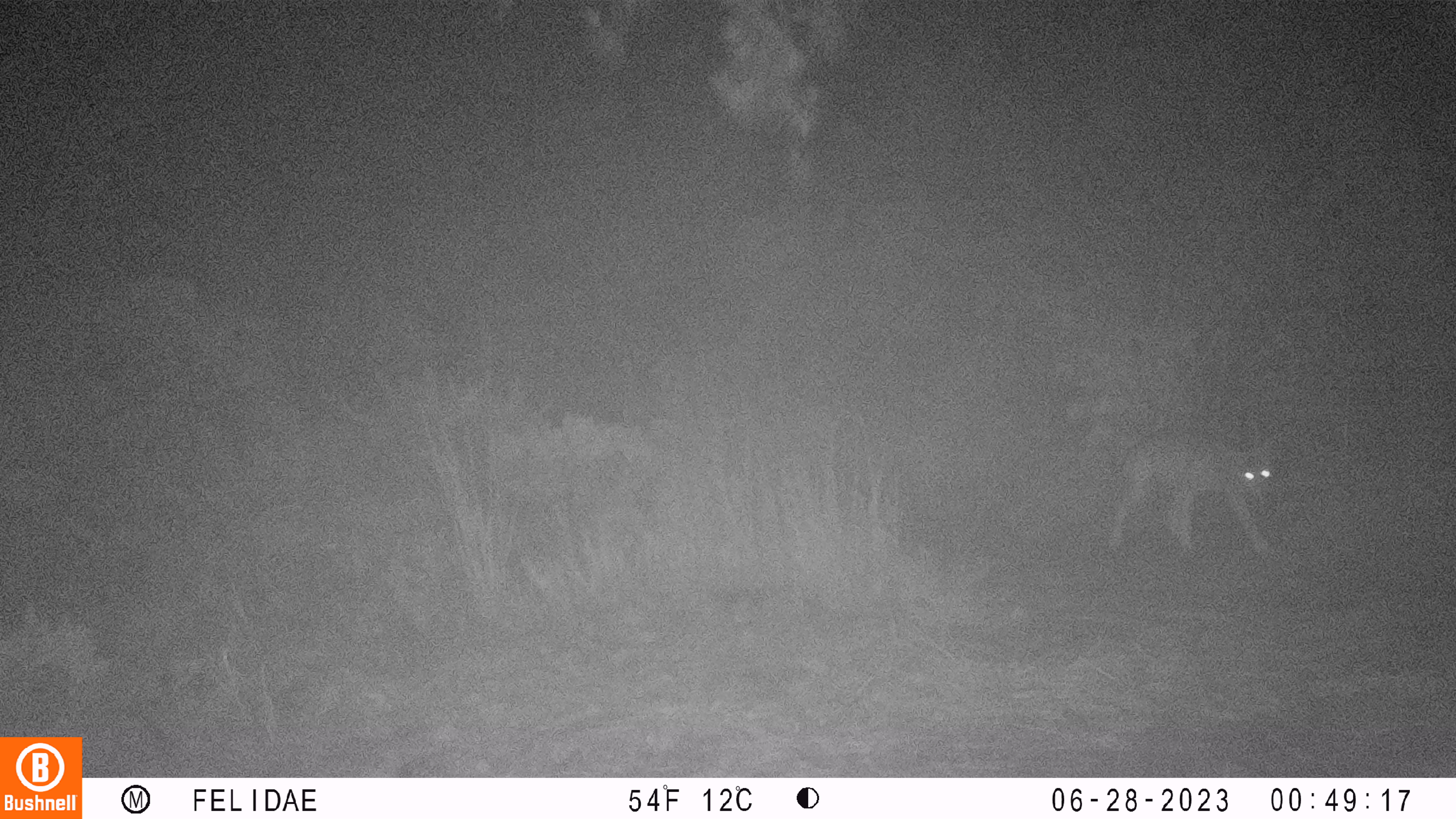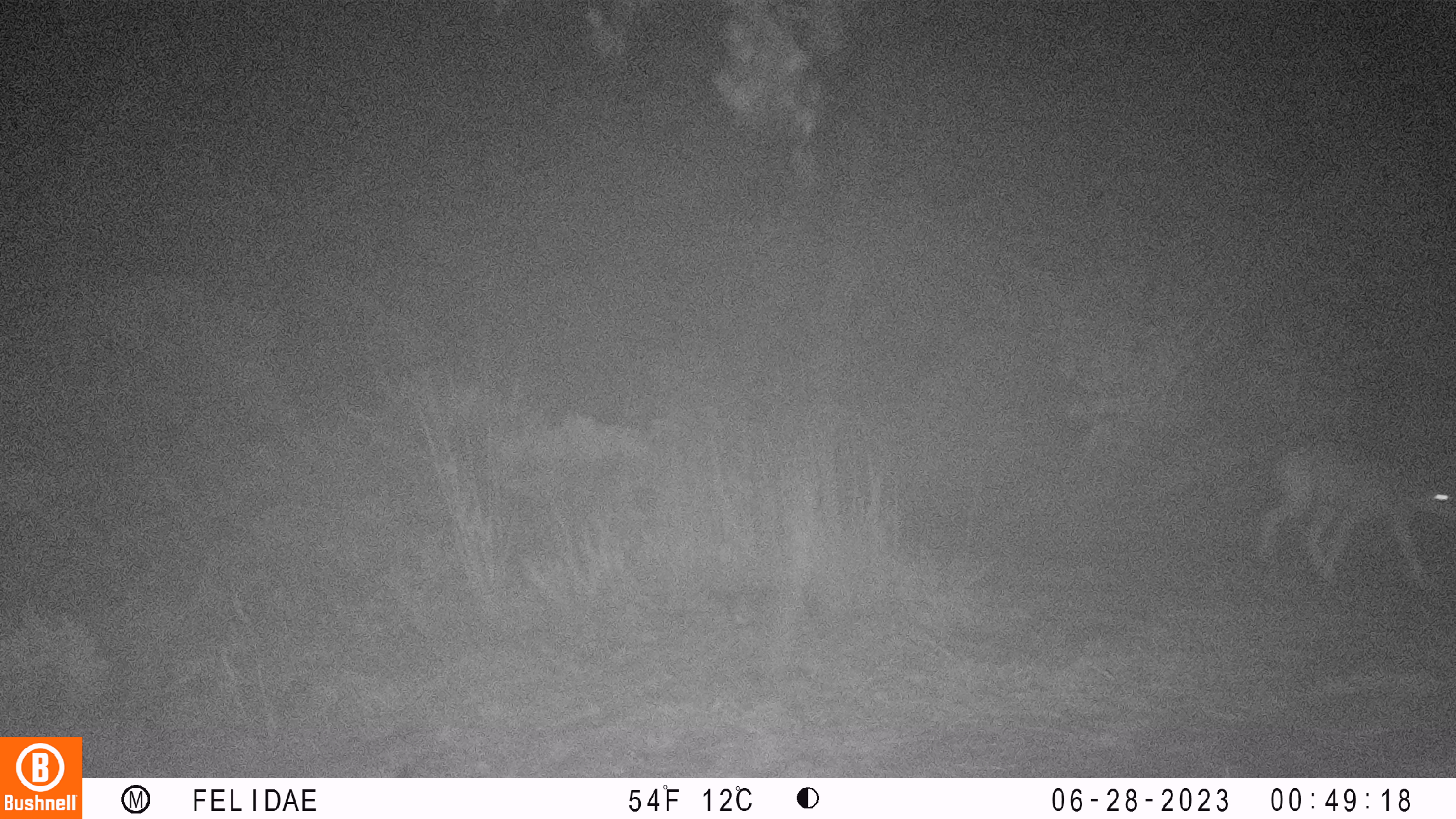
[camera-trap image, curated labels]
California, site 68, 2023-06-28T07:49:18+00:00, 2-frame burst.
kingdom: Animalia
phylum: Chordata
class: Mammalia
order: Carnivora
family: Canidae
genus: Canis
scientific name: Canis latrans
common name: coyote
Coyote (Canis latrans).